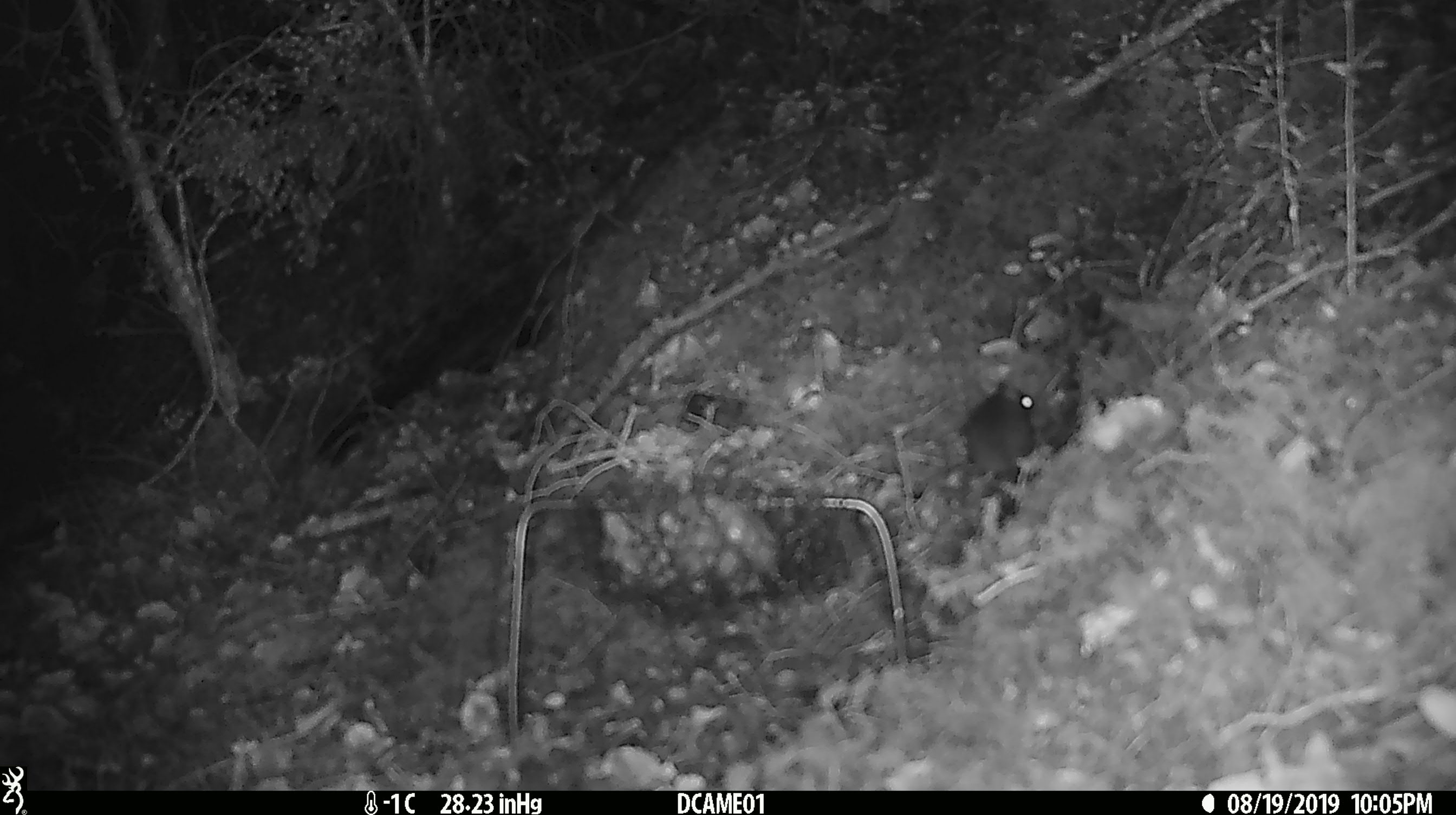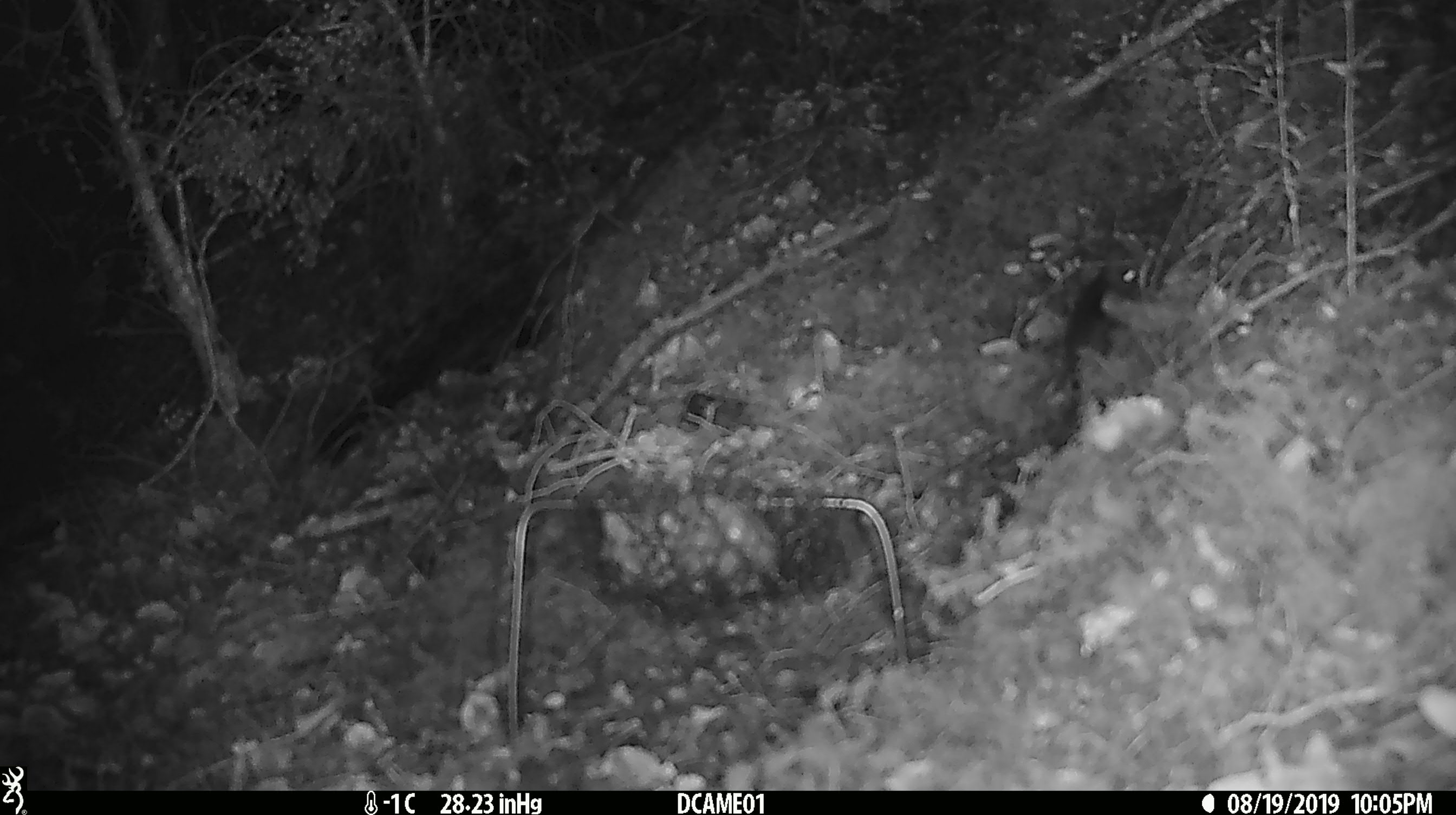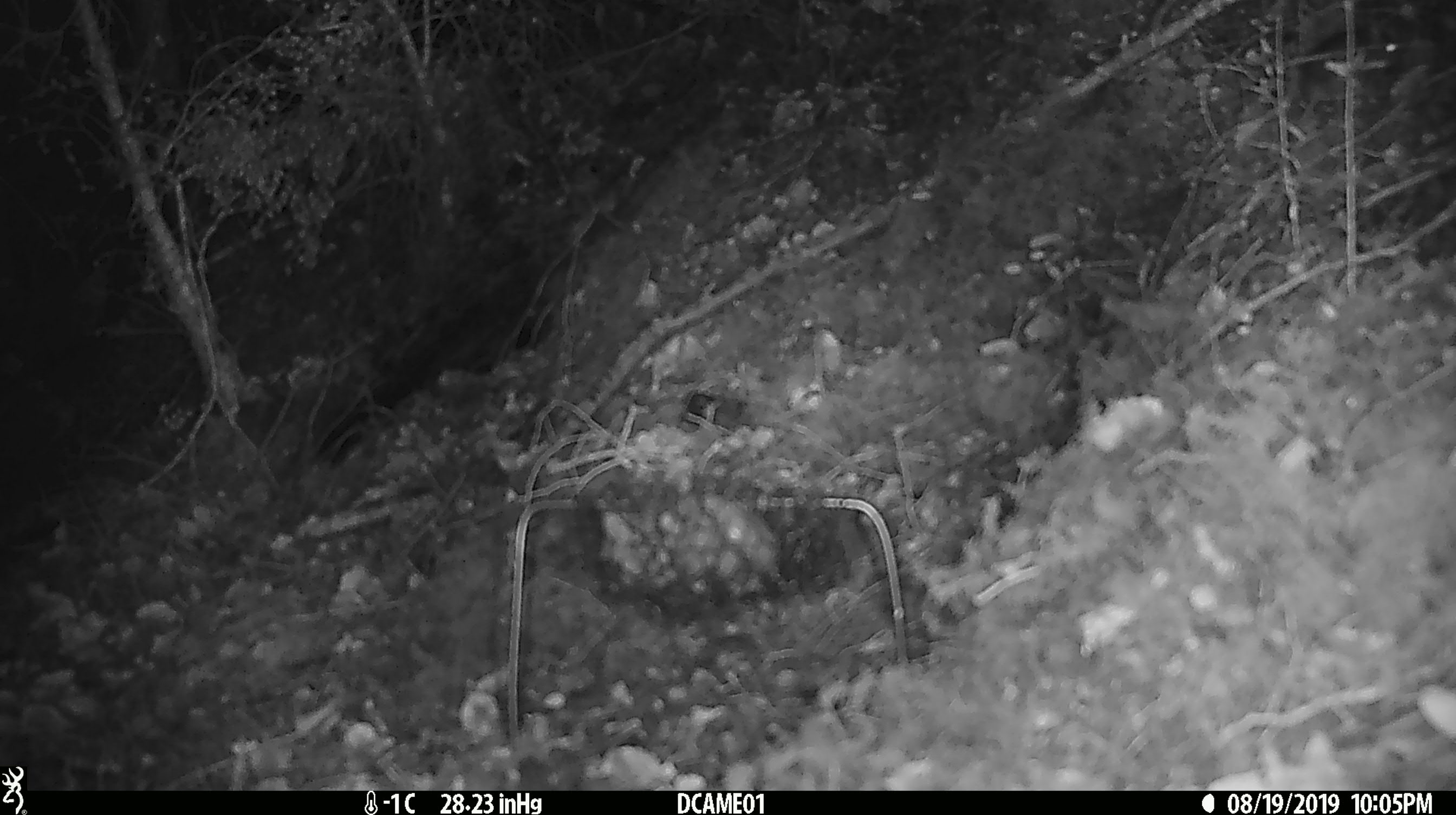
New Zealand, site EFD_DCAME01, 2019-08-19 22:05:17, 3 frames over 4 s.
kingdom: Animalia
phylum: Chordata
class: Mammalia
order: Rodentia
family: Muridae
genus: Mus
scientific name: Mus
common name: mouse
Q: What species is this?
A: Mouse (Mus).